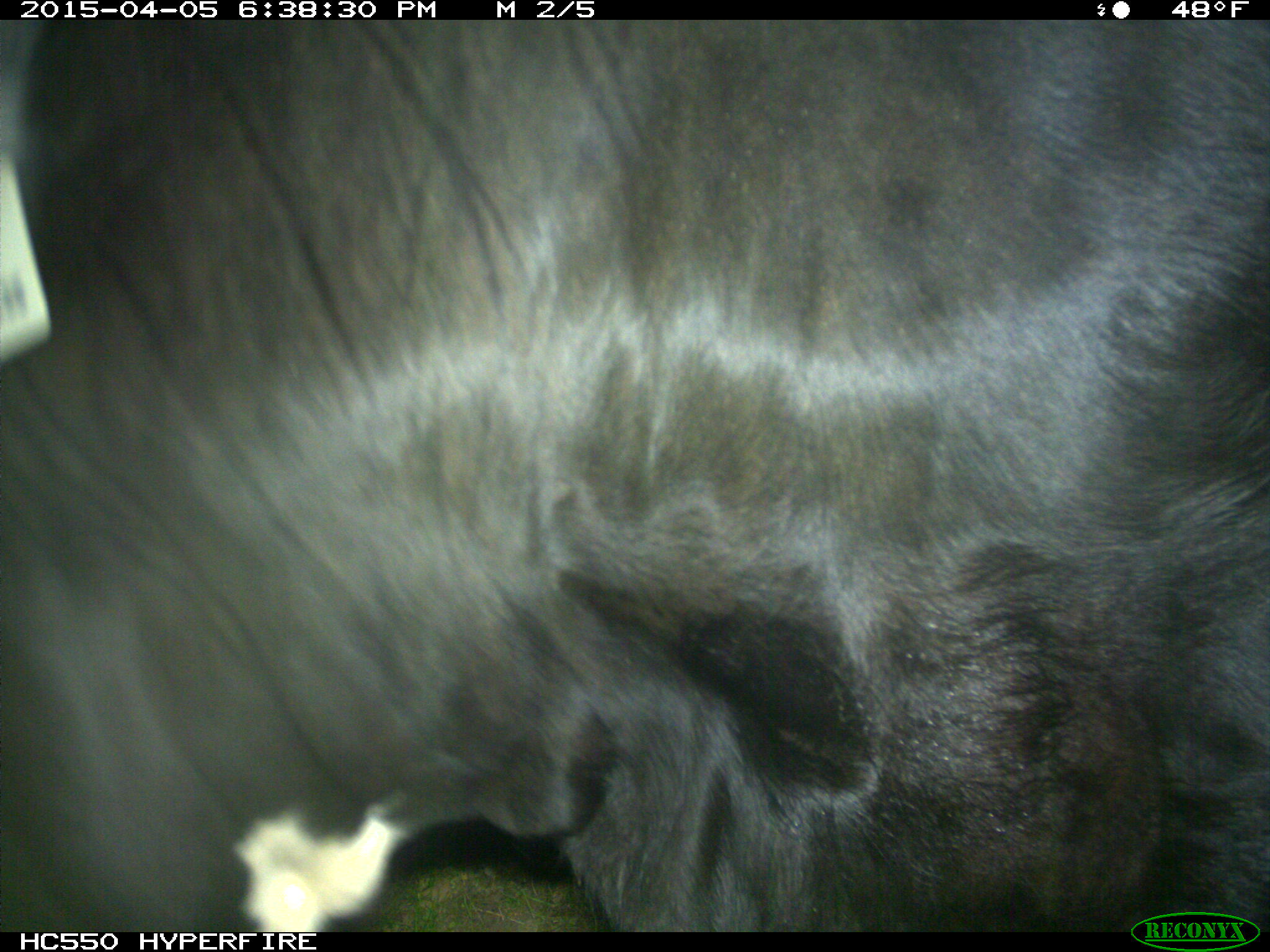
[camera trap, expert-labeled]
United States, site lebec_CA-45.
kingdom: Animalia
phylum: Chordata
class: Mammalia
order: Artiodactyla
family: Bovidae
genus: Bos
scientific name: Bos taurus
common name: domestic cow